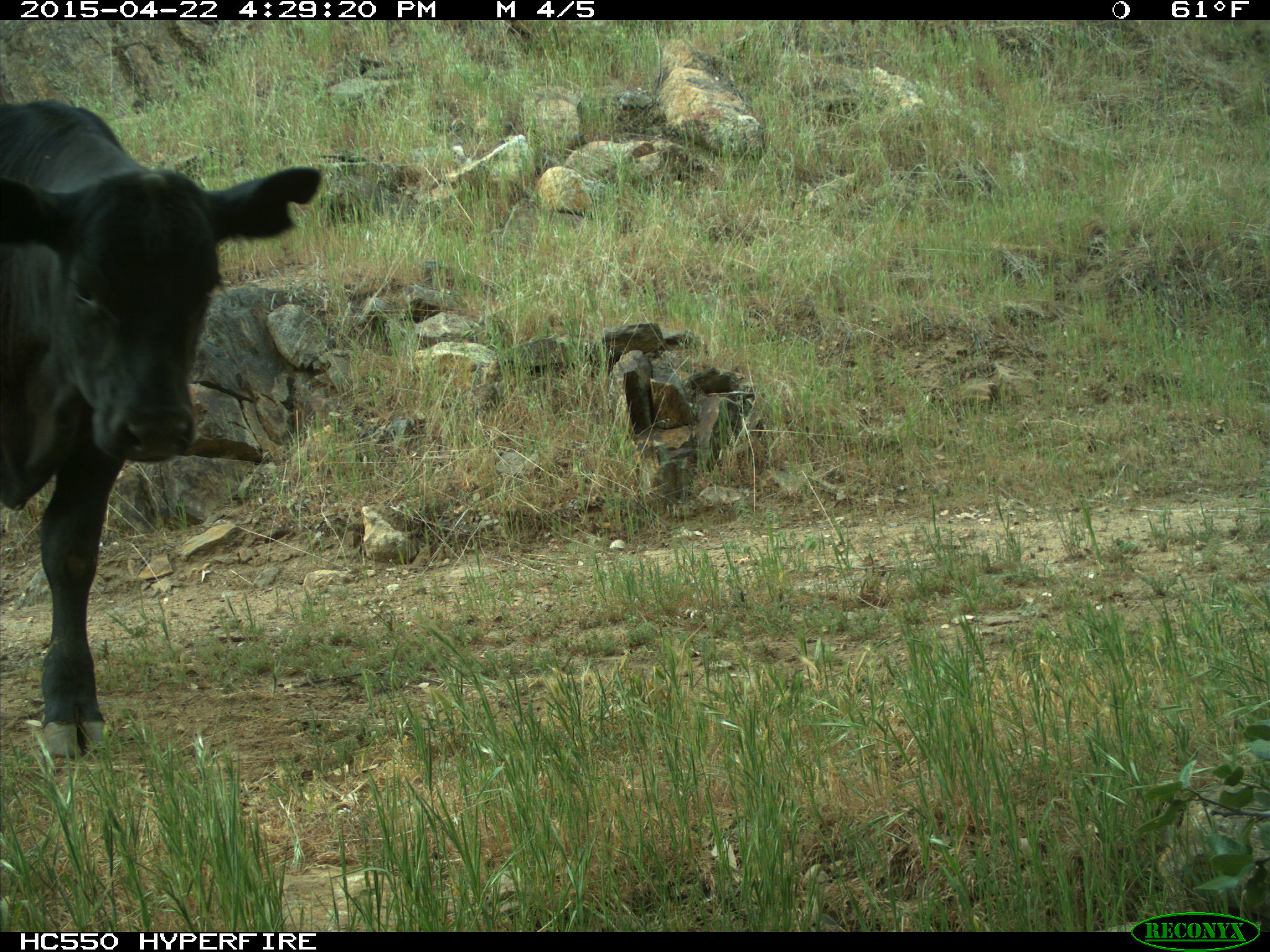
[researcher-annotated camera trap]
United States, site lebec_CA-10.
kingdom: Animalia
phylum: Chordata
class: Mammalia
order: Artiodactyla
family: Bovidae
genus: Bos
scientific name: Bos taurus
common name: domestic cow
Bos taurus (domestic cow).